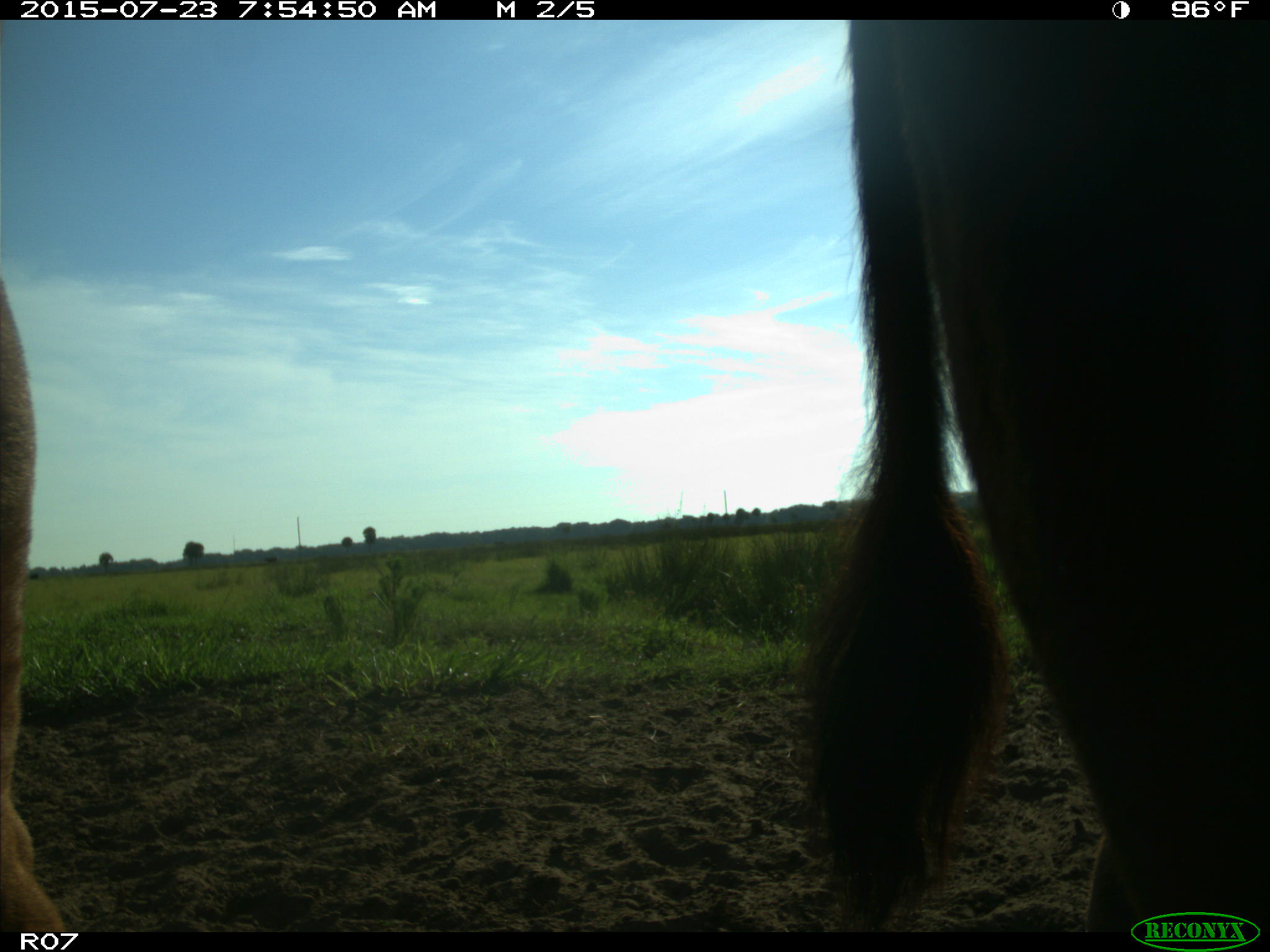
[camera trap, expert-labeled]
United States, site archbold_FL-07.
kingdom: Animalia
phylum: Chordata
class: Mammalia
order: Artiodactyla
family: Bovidae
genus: Bos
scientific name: Bos taurus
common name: domestic cow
Bos taurus (domestic cow).